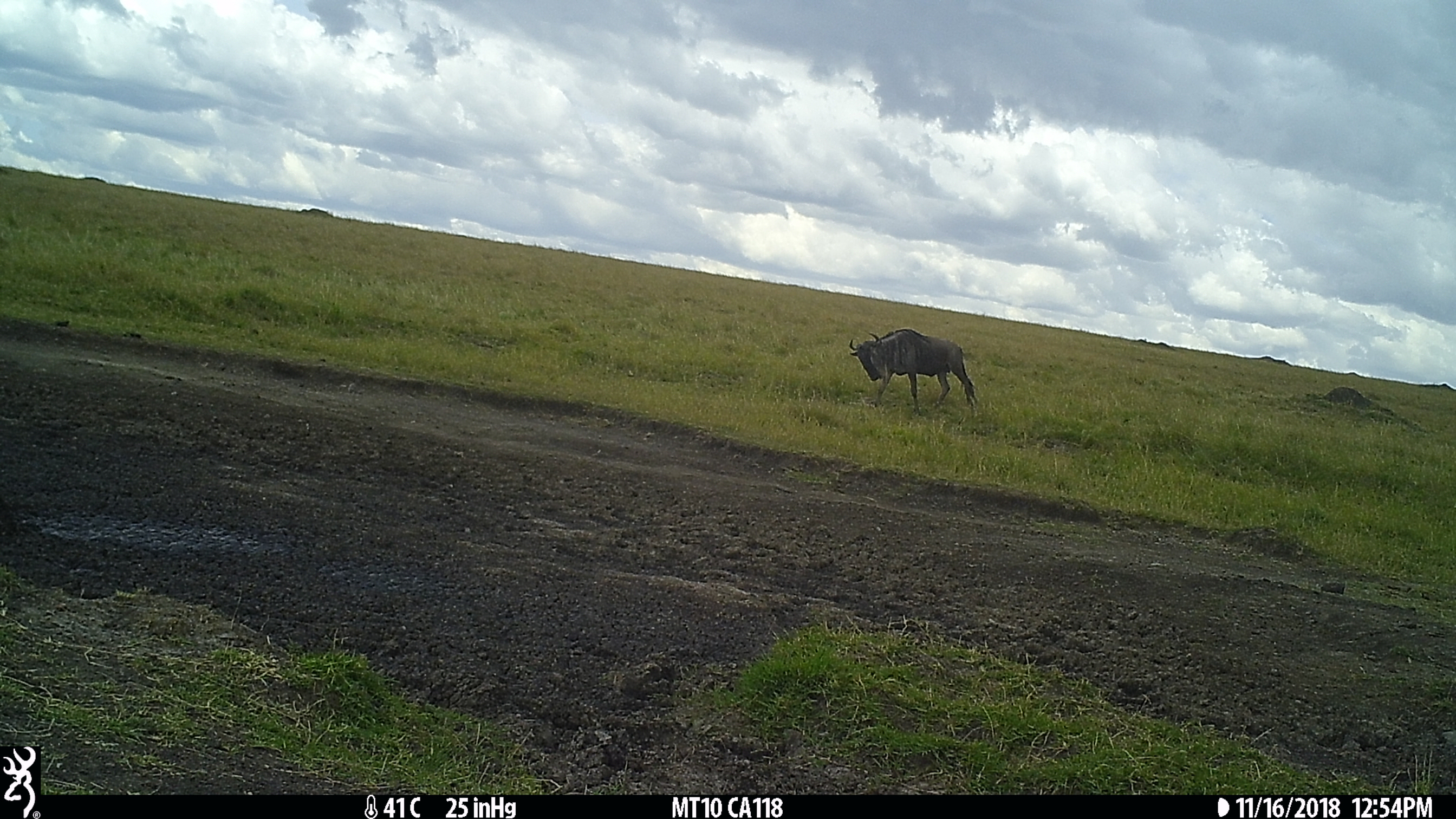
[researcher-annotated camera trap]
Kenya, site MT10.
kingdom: Animalia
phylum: Chordata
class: Mammalia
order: Artiodactyla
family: Bovidae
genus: Connochaetes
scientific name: Connochaetes taurinus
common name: blue wildebeest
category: wildebeest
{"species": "wildebeest (blue wildebeest) (Connochaetes taurinus)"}